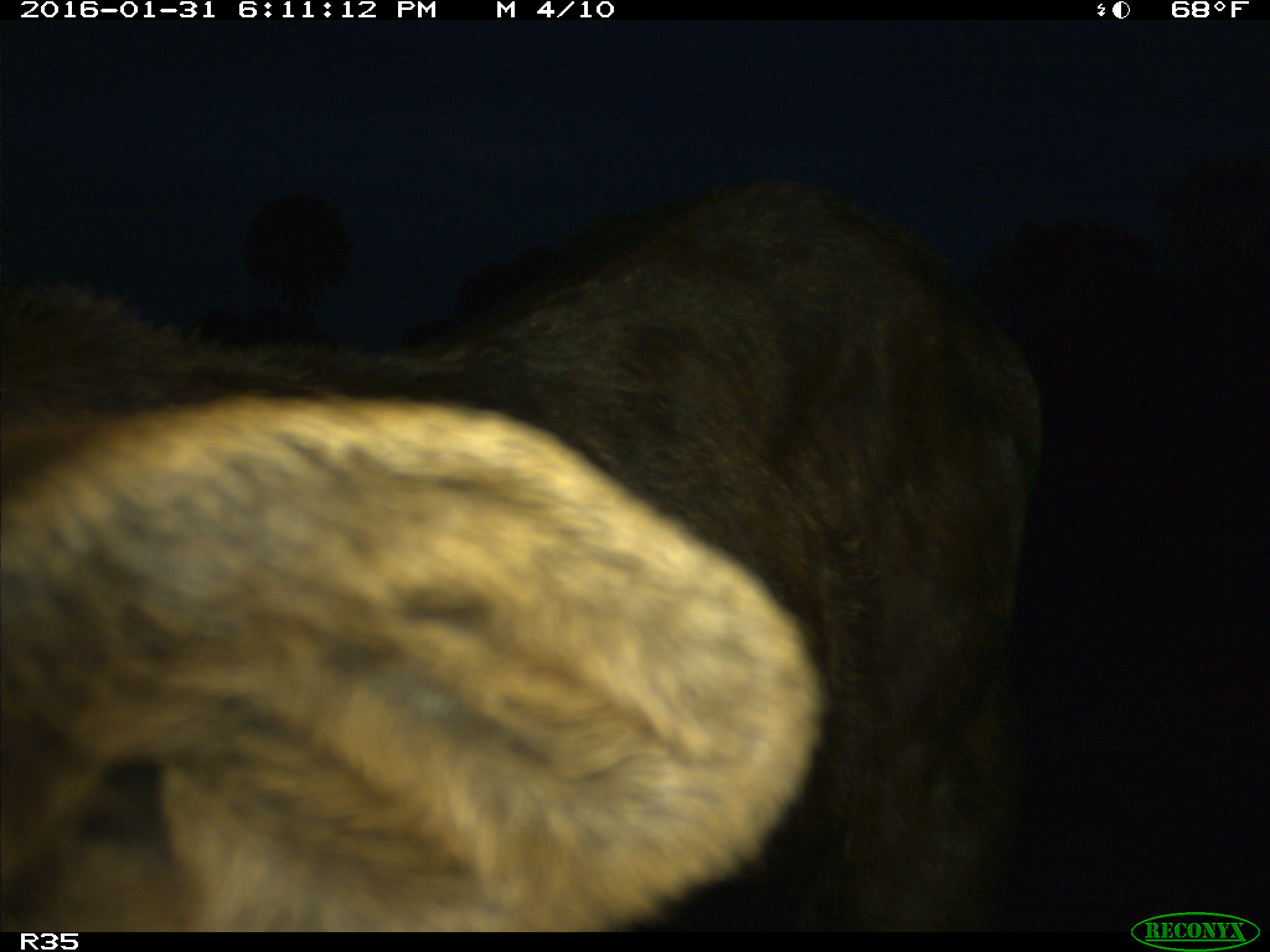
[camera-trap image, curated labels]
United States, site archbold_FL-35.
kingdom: Animalia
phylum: Chordata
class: Mammalia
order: Artiodactyla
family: Bovidae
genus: Bos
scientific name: Bos taurus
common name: domestic cow